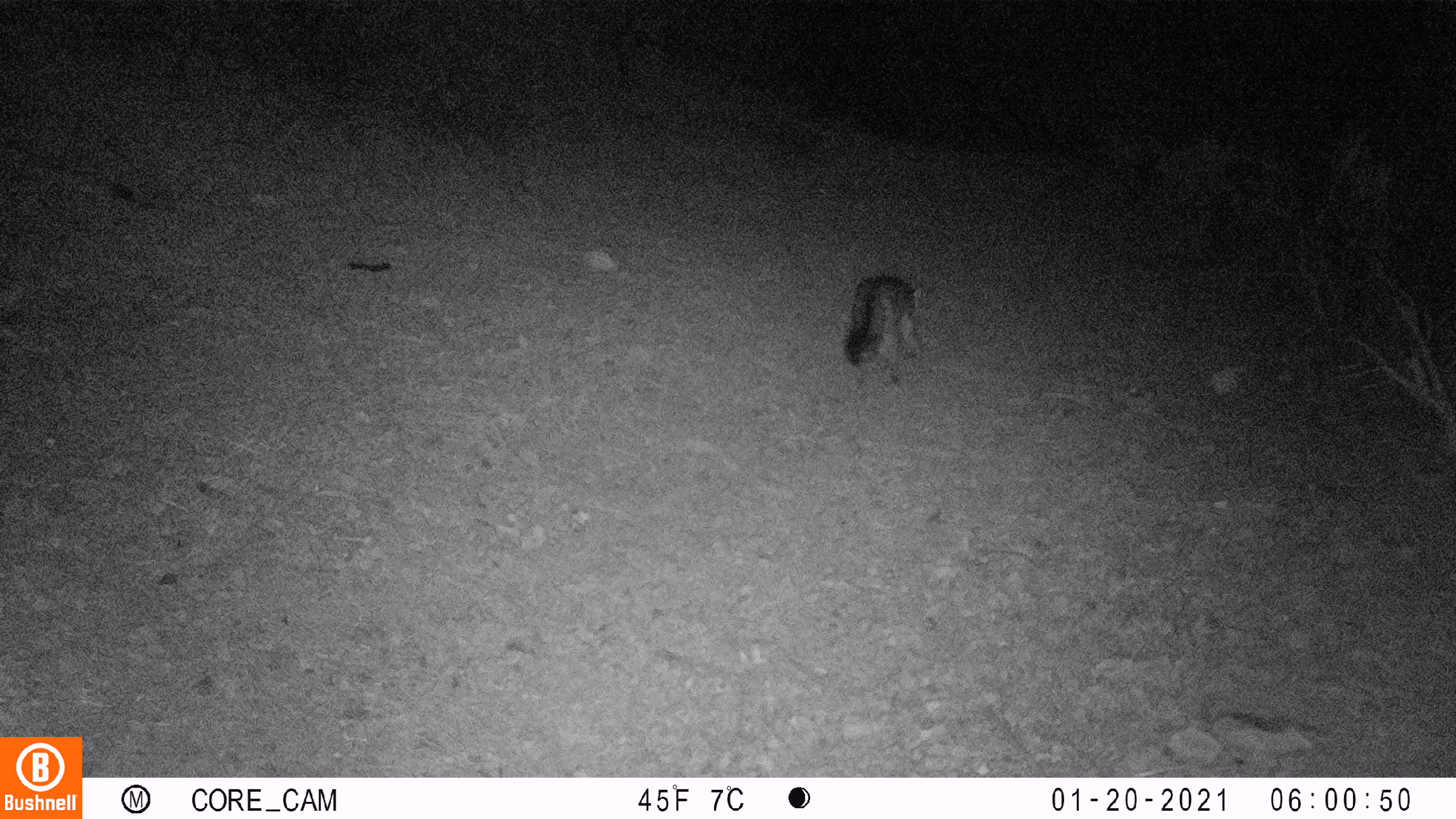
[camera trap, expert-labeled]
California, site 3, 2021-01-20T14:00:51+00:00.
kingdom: Animalia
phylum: Chordata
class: Mammalia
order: Carnivora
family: Canidae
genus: Urocyon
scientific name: Urocyon cinereoargenteus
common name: gray fox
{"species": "gray fox (Urocyon cinereoargenteus)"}